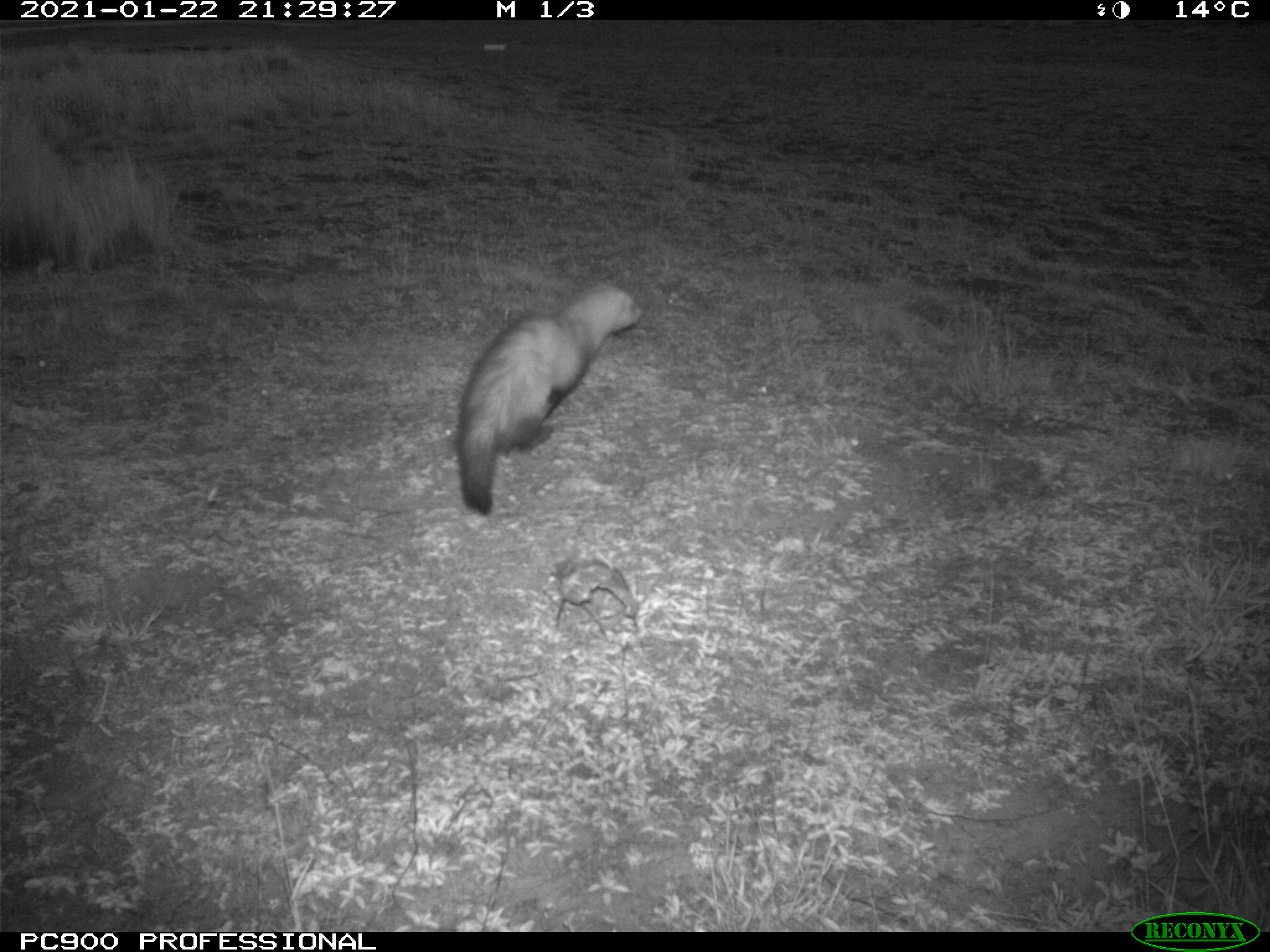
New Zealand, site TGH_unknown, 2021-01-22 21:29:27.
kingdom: Animalia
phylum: Chordata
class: Mammalia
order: Carnivora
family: Mustelidae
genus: Mustela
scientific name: Mustela furo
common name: ferret